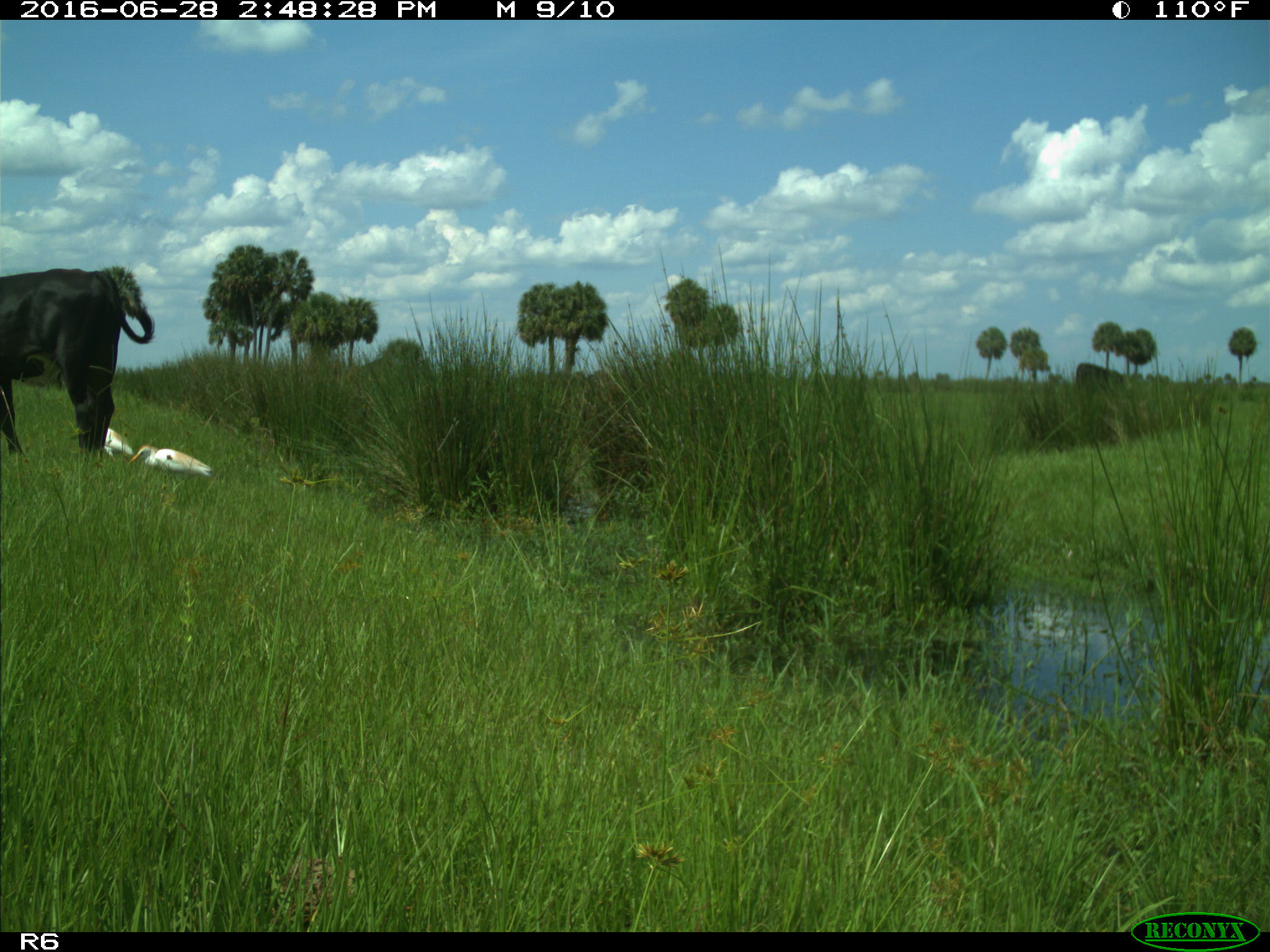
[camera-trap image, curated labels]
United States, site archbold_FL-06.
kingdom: Animalia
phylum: Chordata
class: Mammalia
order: Artiodactyla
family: Bovidae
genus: Bos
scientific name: Bos taurus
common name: domestic cow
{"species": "Bos taurus (domestic cow)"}